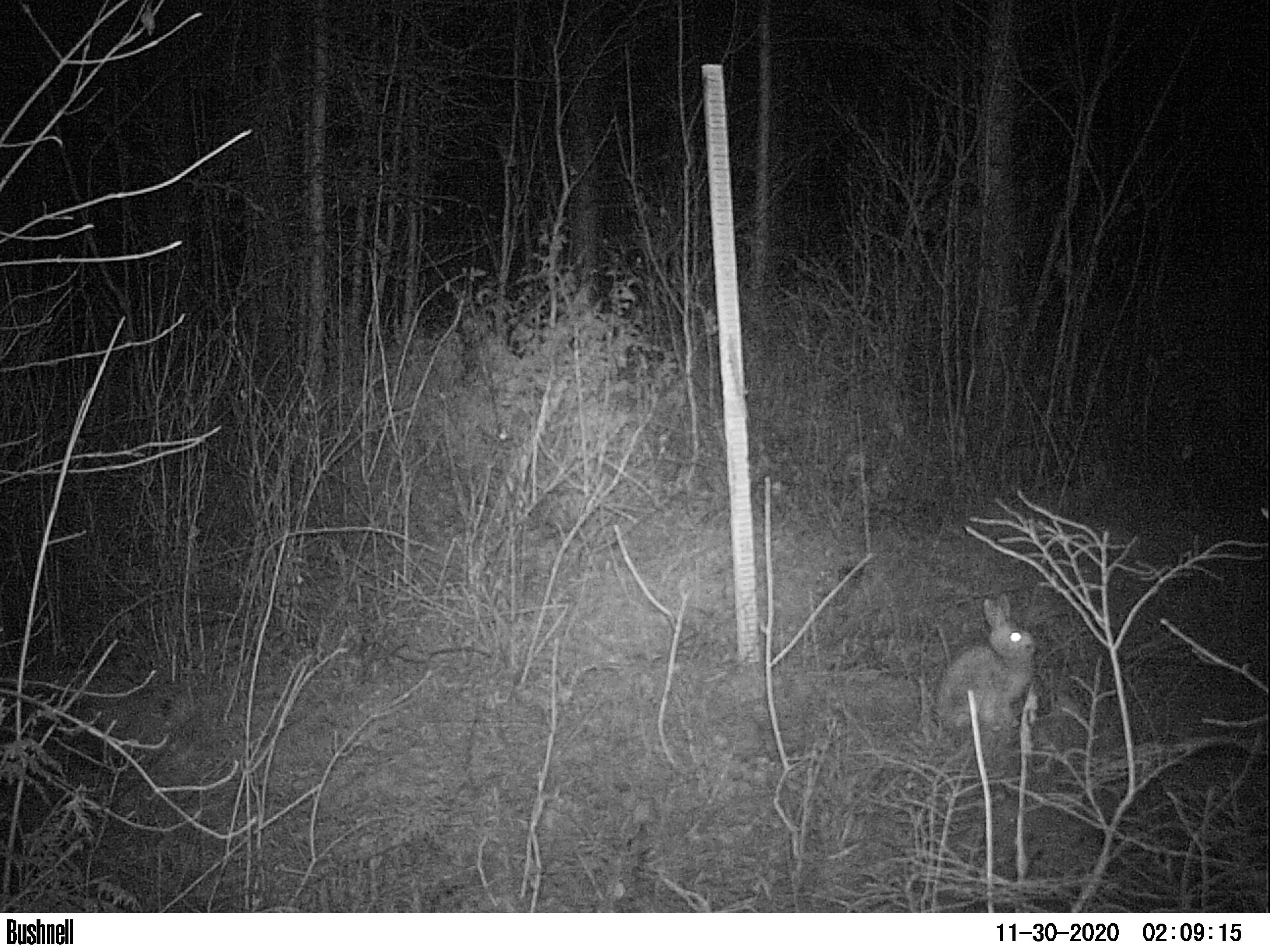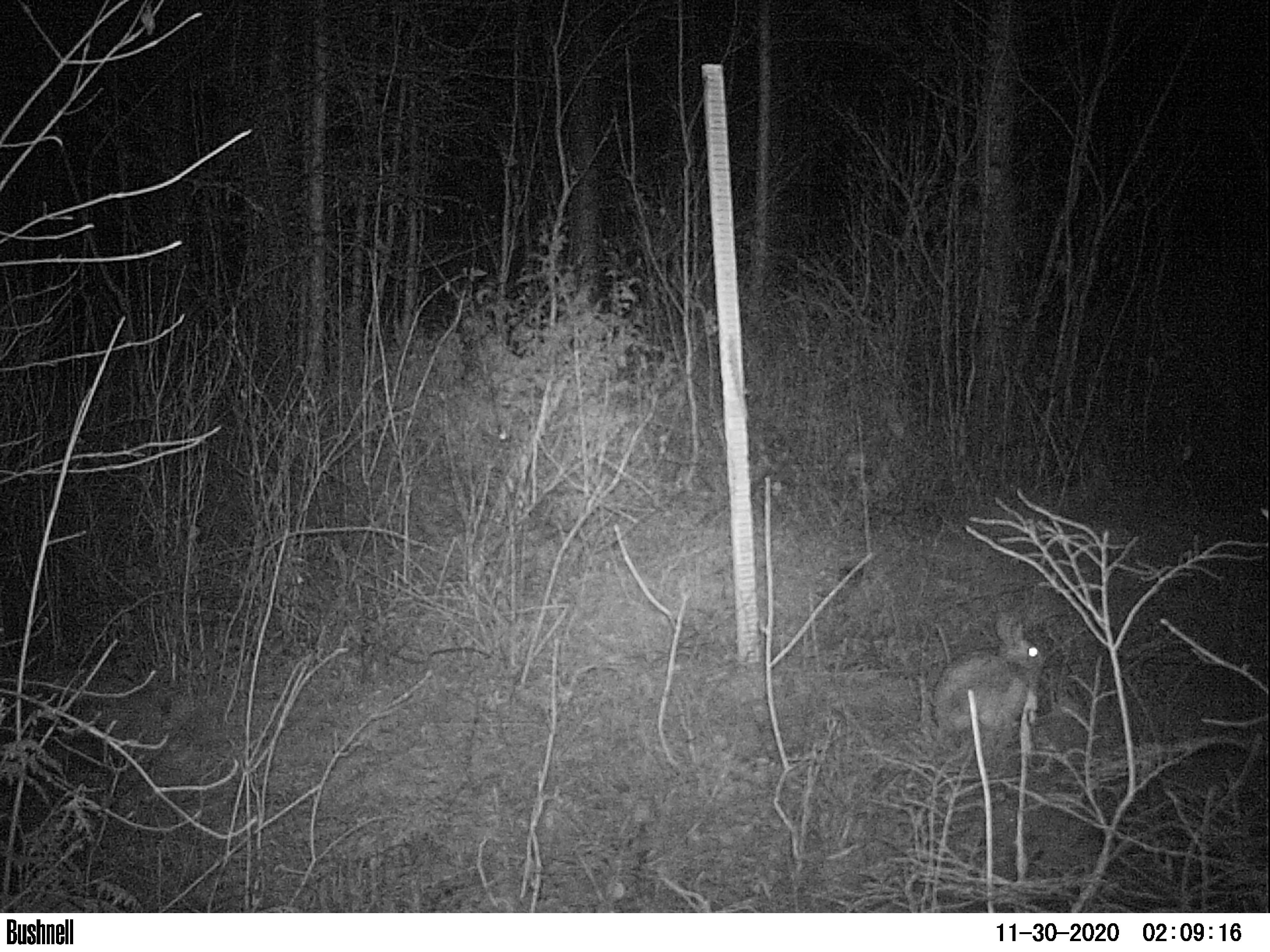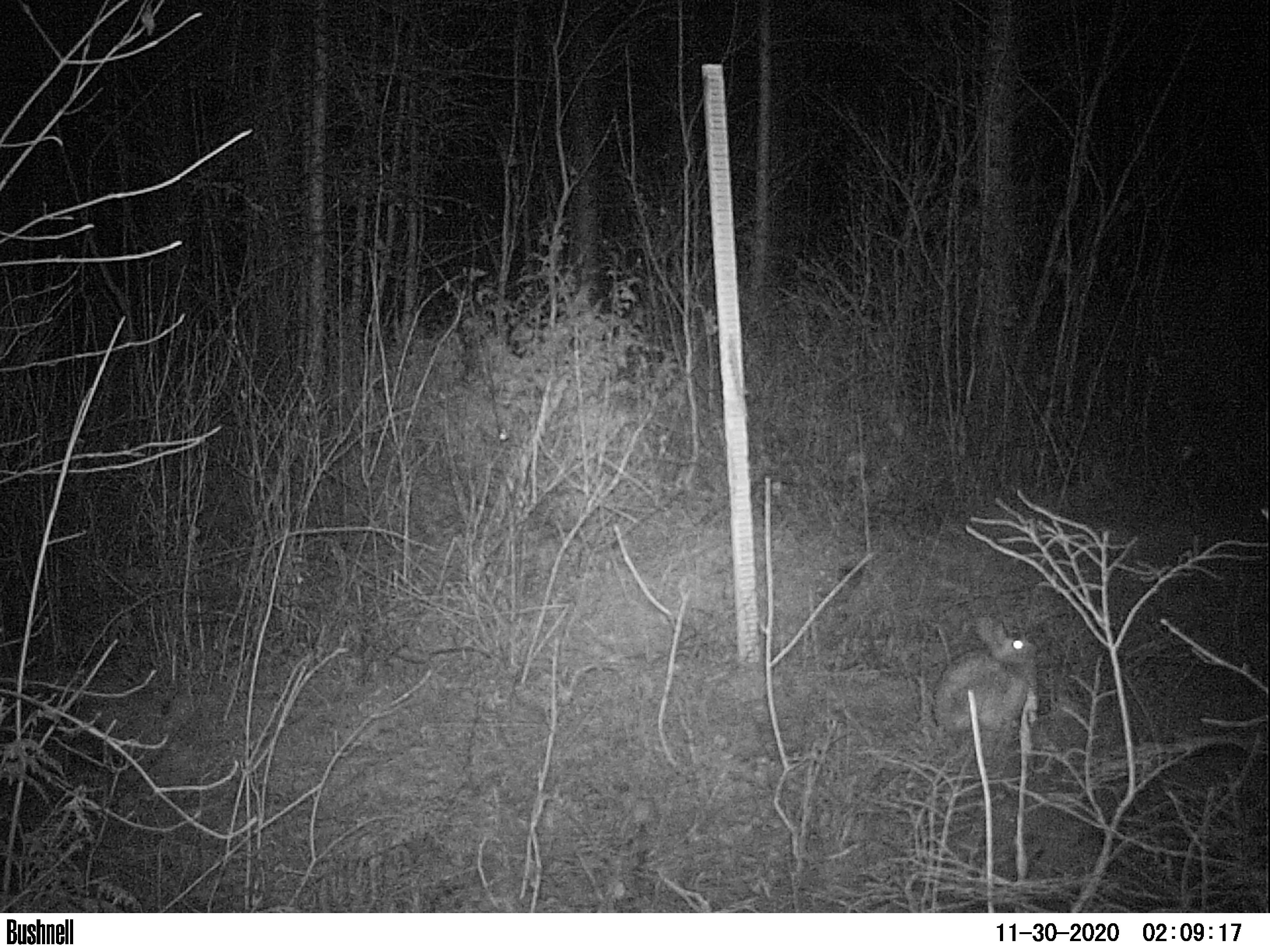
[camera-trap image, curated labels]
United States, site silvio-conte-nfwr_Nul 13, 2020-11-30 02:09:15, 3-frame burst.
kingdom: Animalia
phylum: Chordata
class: Mammalia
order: Lagomorpha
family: Leporidae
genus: Lepus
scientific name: Lepus americanus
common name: snowshoe hare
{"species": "snowshoe hare (Lepus americanus)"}